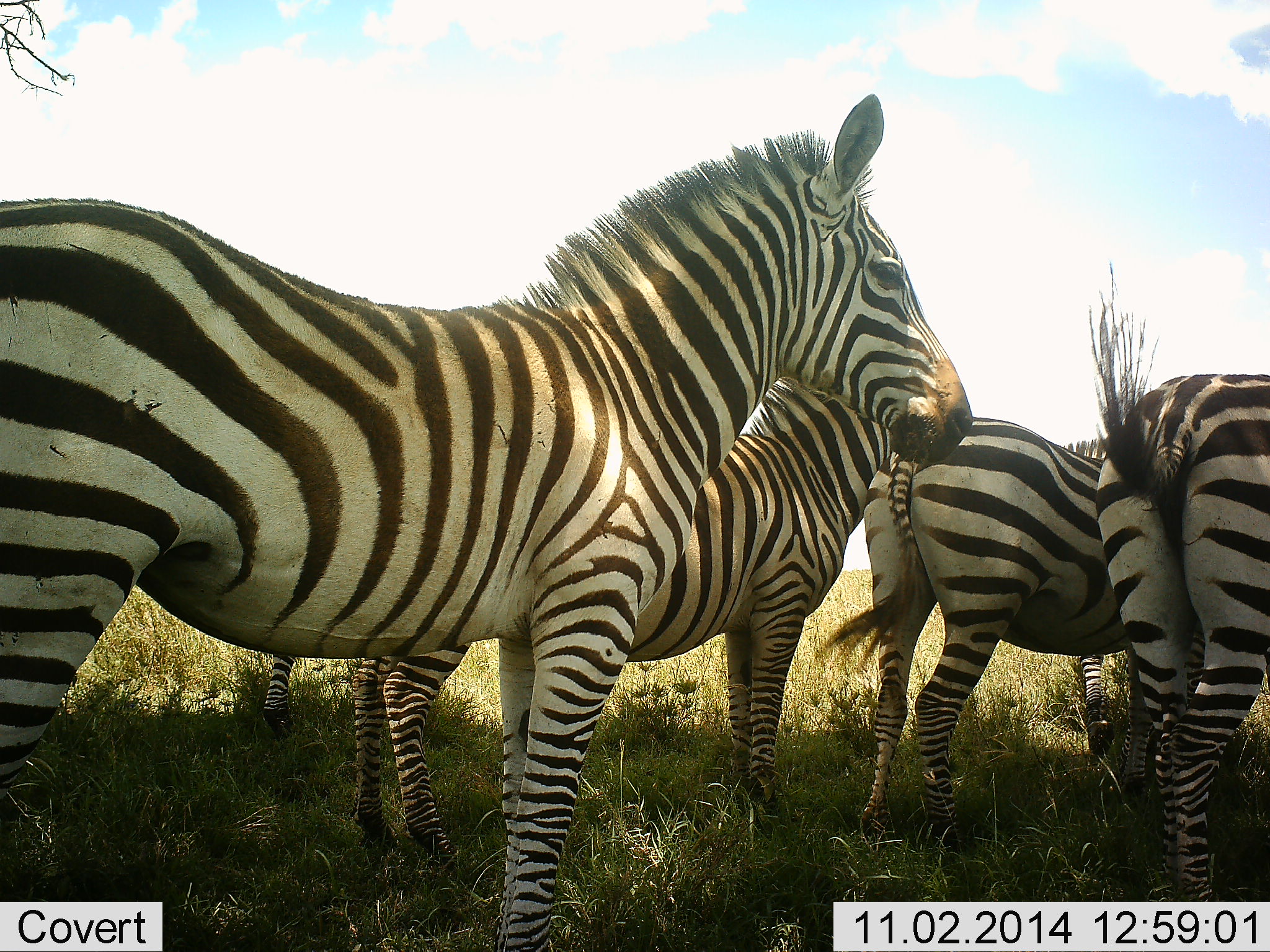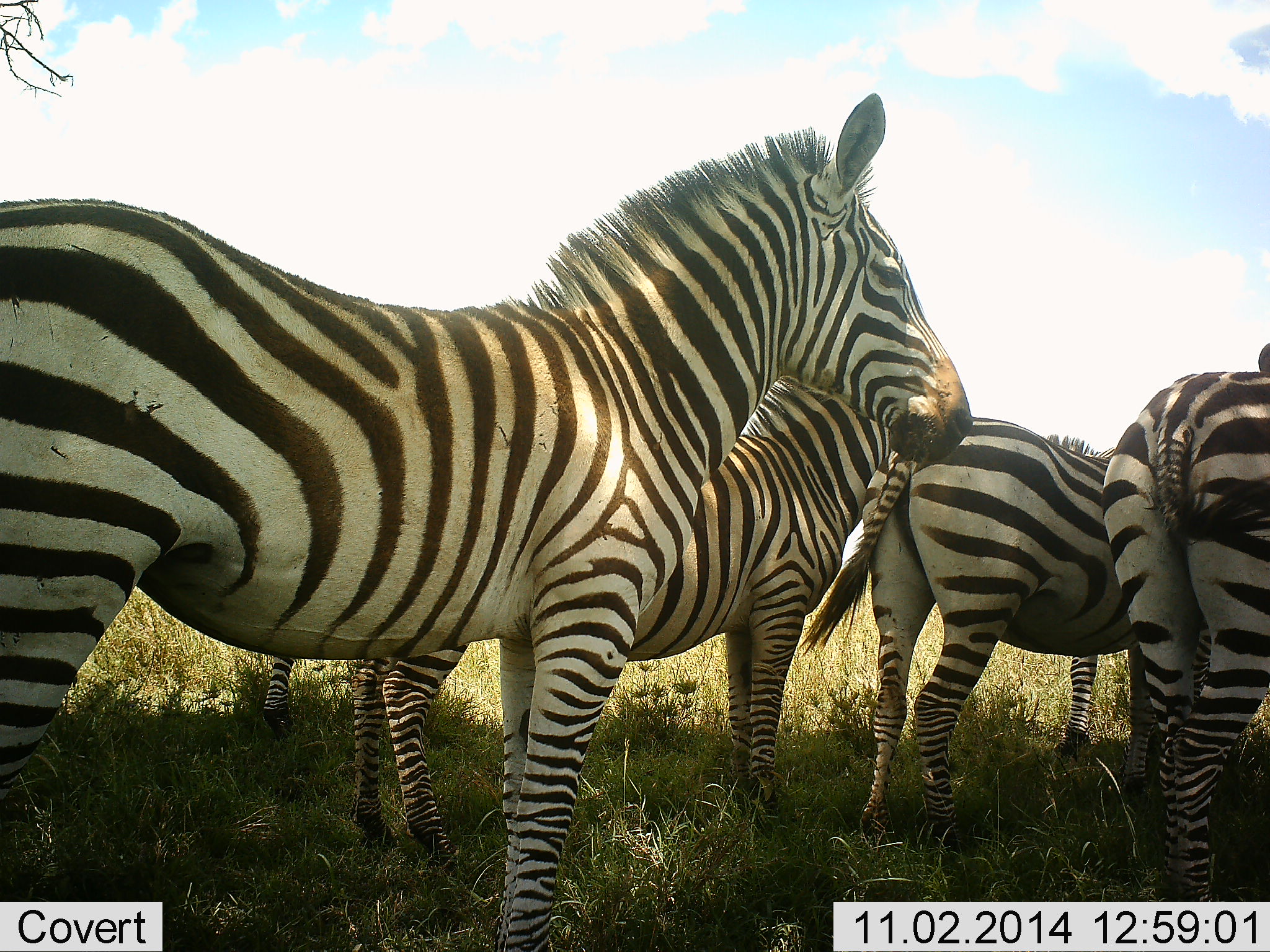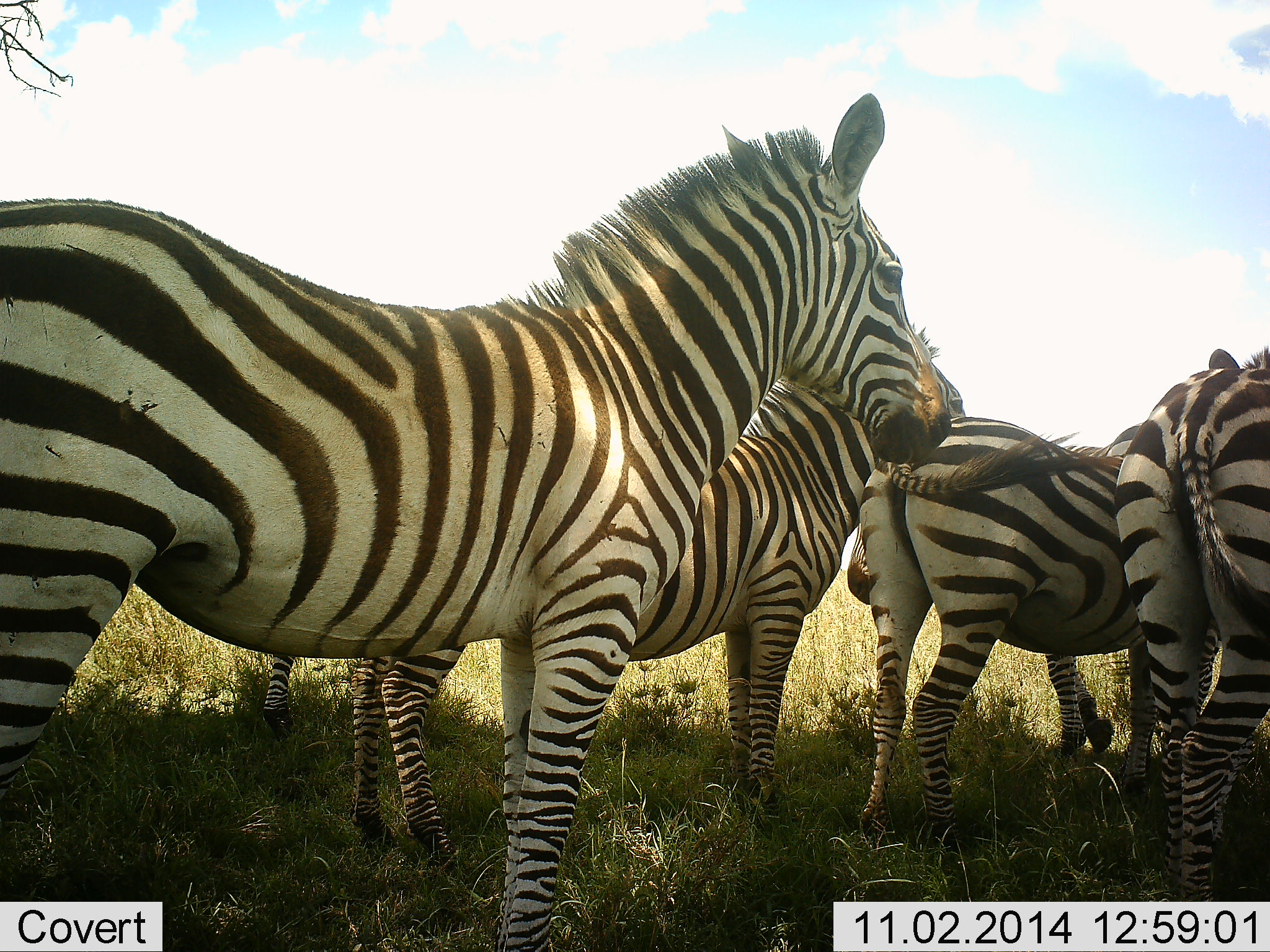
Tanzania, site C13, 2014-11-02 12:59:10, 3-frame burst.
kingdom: Animalia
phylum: Chordata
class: Mammalia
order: Perissodactyla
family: Equidae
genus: Equus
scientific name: Equus quagga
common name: plains zebra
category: zebra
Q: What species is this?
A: Zebra (plains zebra) (Equus quagga).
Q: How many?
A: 5.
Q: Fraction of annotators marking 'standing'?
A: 100%.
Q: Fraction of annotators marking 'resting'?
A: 0%.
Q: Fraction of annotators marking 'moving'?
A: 0%.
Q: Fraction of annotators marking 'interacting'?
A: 10%.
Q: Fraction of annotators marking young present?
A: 0%.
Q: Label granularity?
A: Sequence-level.